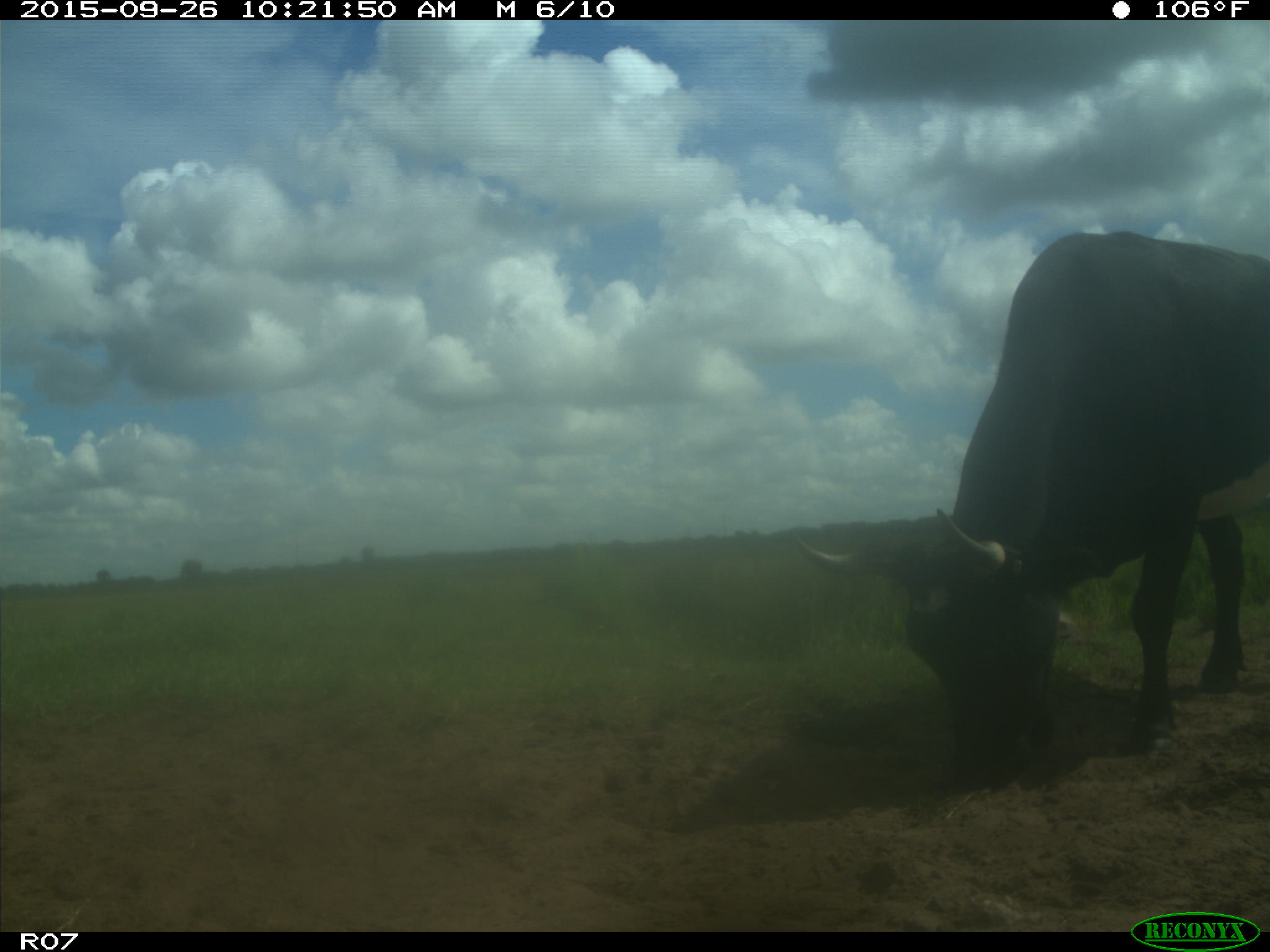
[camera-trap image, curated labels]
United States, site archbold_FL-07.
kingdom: Animalia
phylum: Chordata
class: Mammalia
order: Artiodactyla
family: Bovidae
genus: Bos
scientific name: Bos taurus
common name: domestic cow